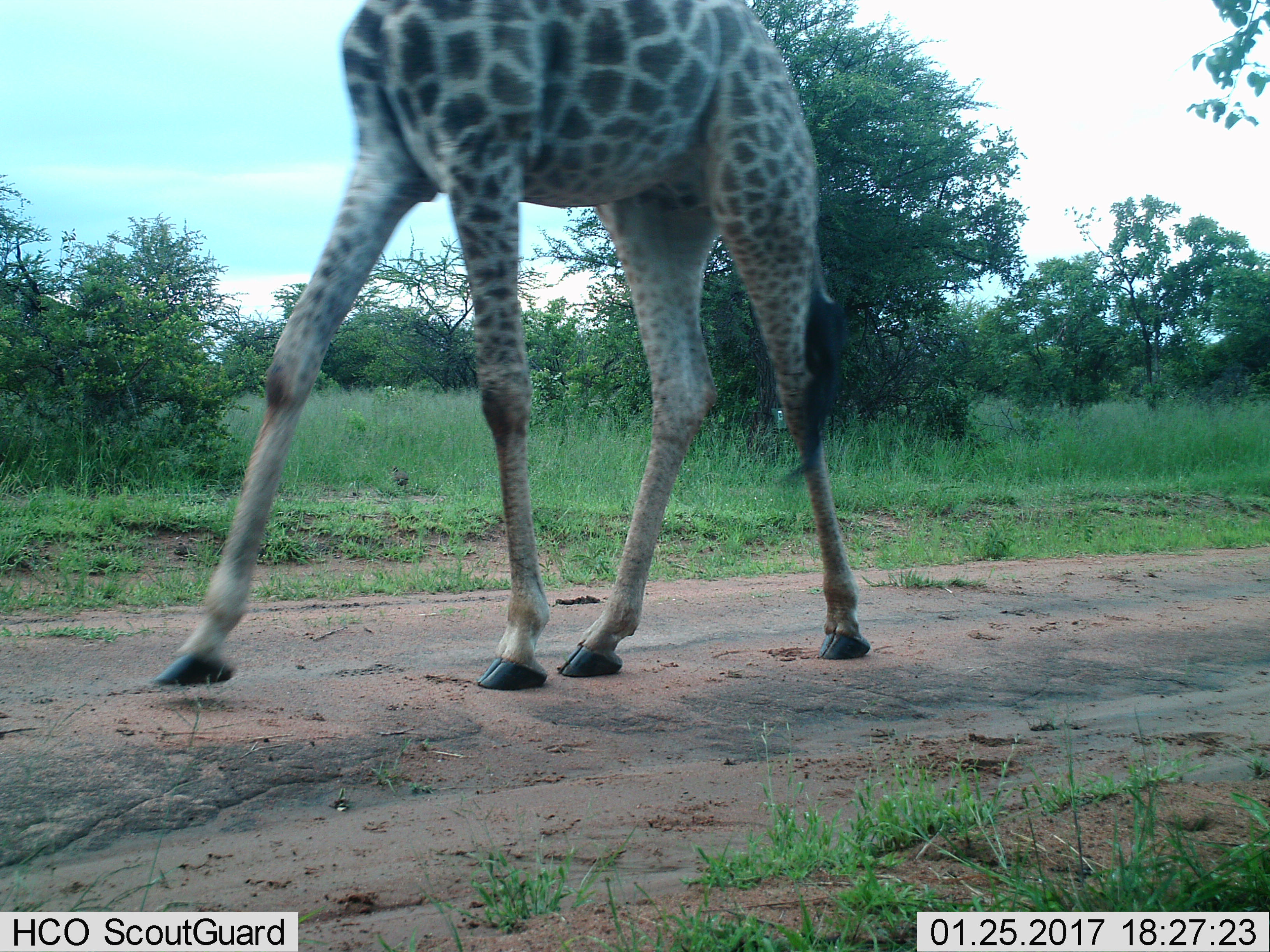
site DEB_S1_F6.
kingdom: Animalia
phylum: Chordata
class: Mammalia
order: Artiodactyla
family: Giraffidae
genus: Giraffa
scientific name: Giraffa camelopardalis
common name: giraffe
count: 1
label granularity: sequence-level